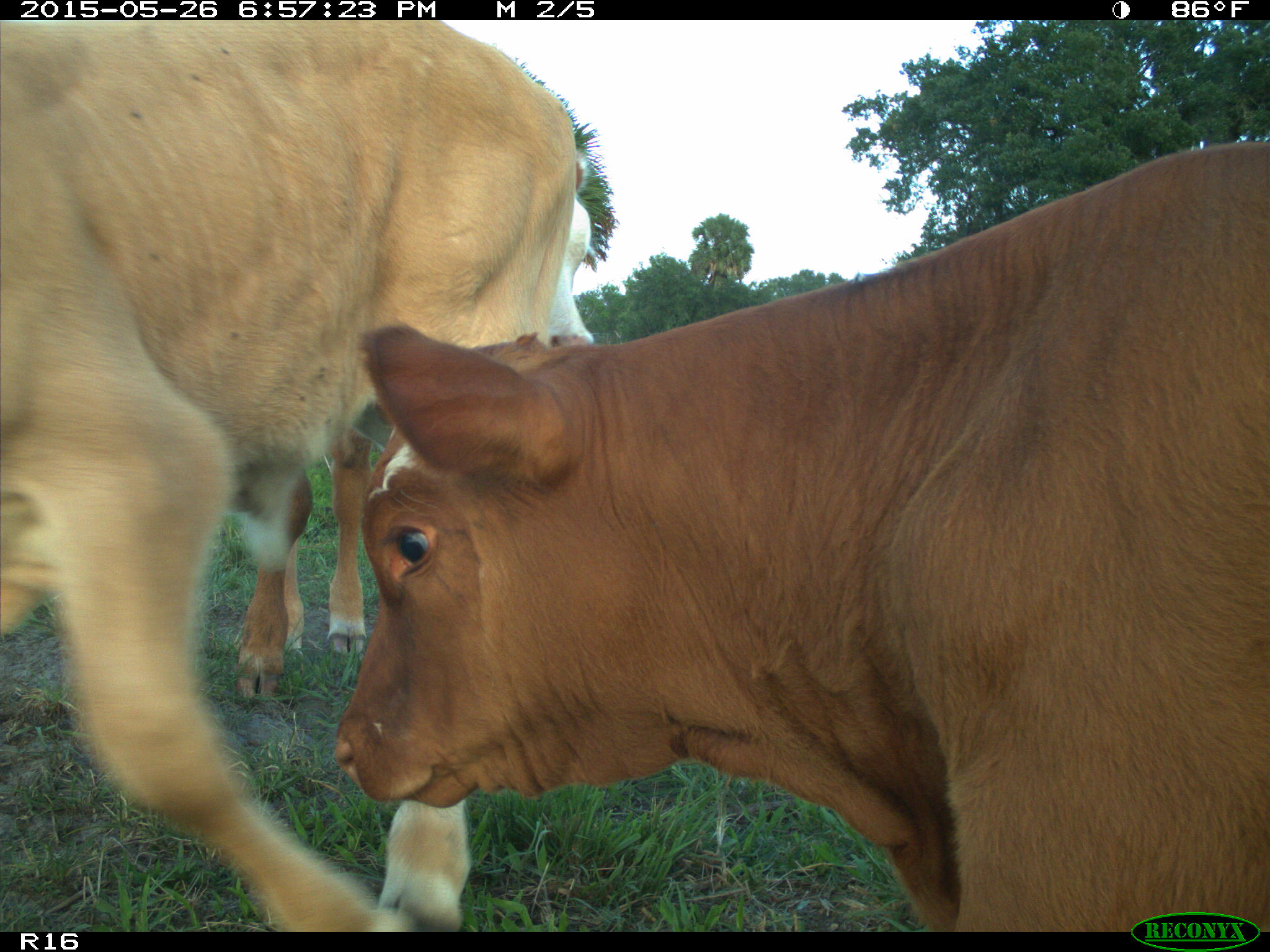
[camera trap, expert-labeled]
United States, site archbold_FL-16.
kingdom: Animalia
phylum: Chordata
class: Mammalia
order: Artiodactyla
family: Bovidae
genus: Bos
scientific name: Bos taurus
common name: domestic cow